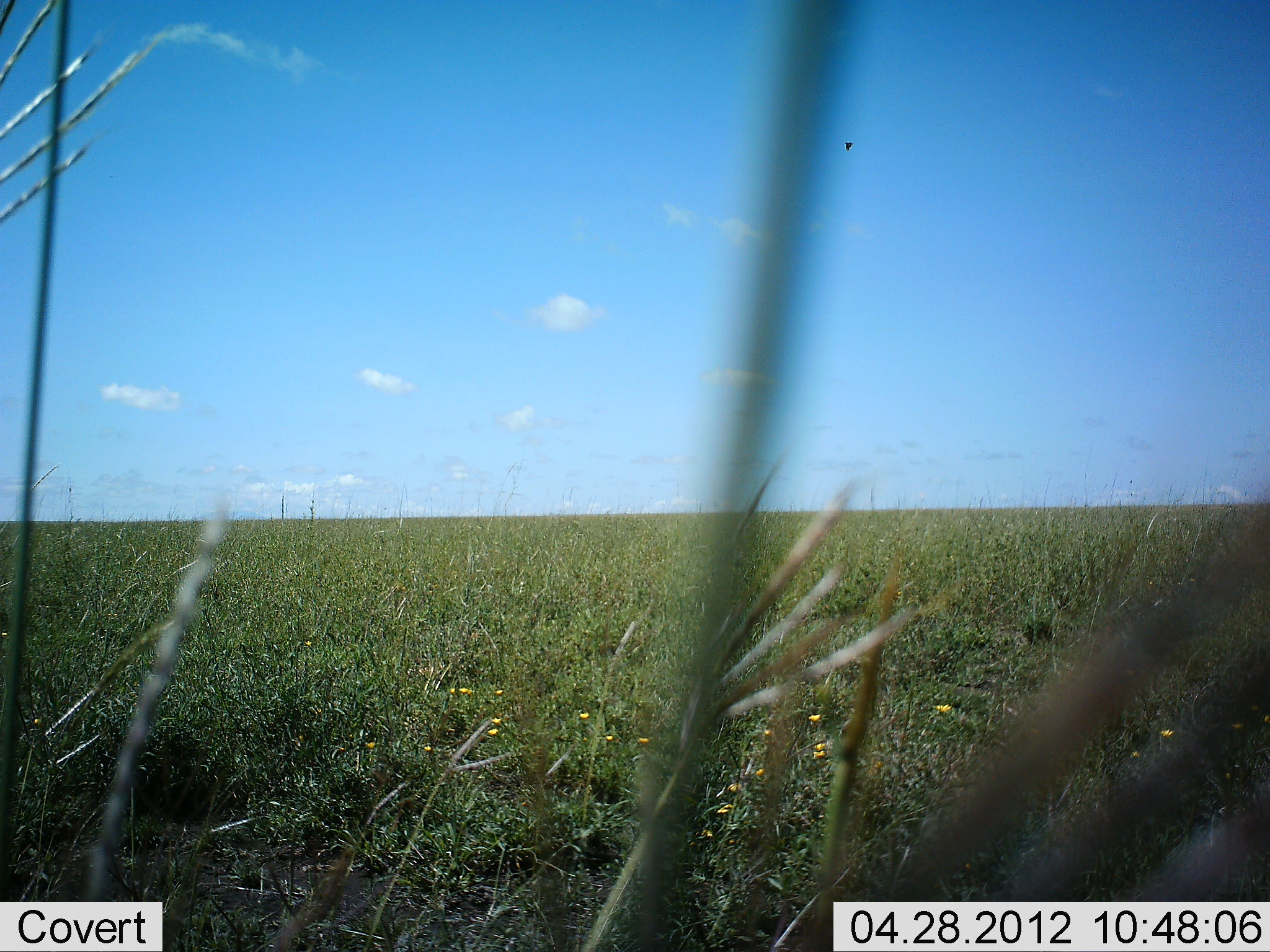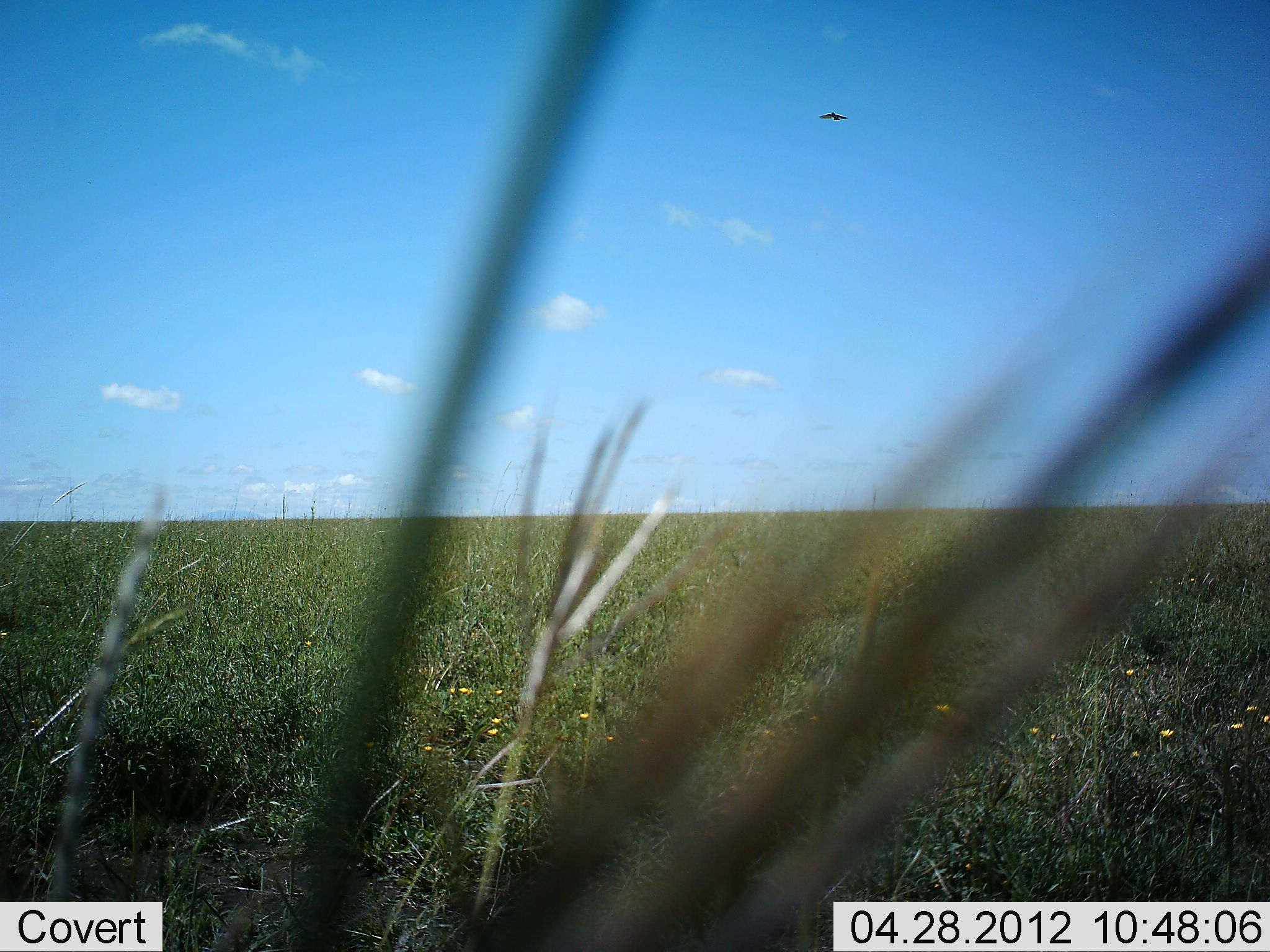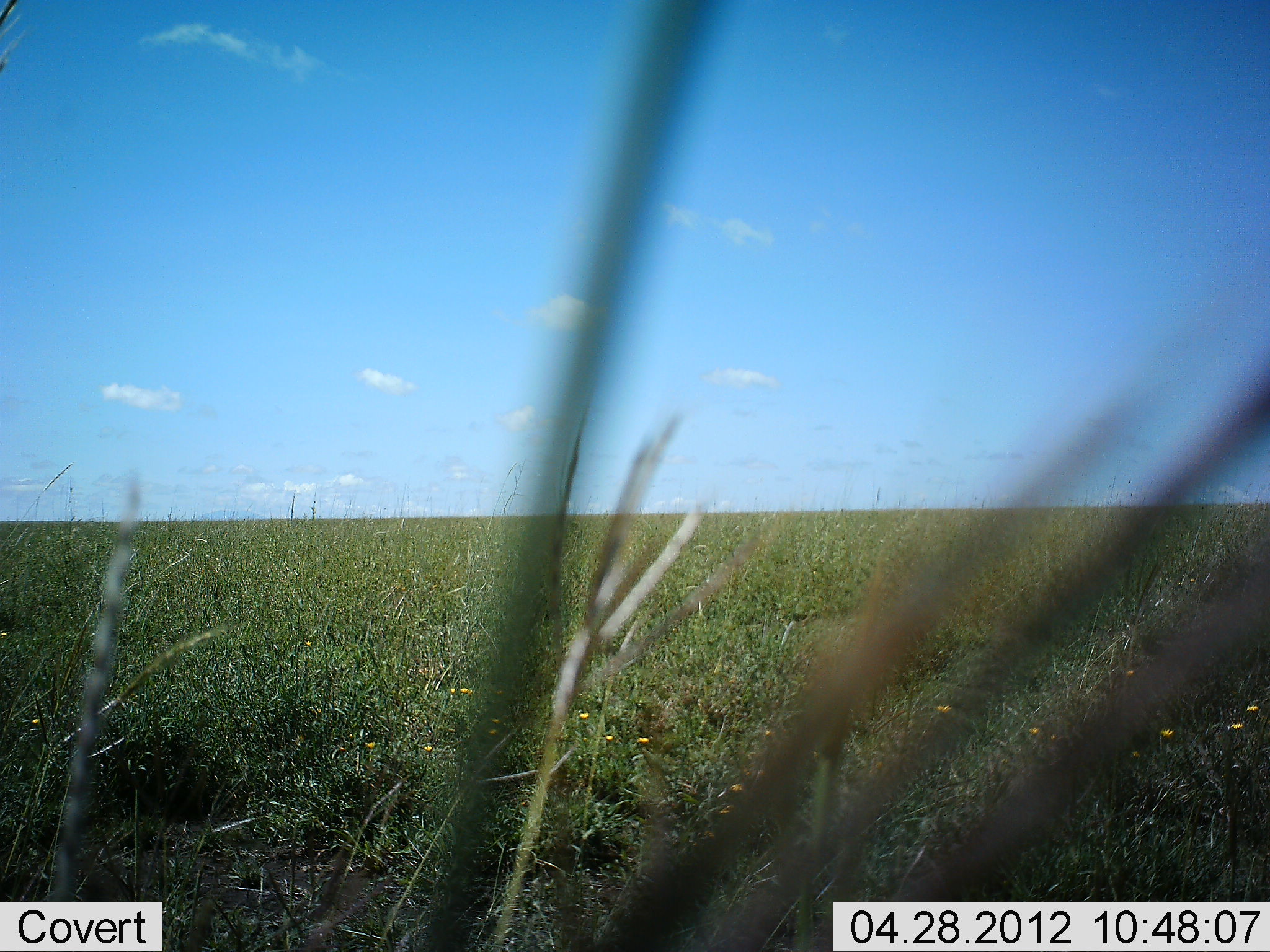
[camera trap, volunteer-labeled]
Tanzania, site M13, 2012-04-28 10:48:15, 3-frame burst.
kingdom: Animalia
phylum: Chordata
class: Aves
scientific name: Aves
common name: bird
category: otherbird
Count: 1.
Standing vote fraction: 0%.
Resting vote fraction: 0%.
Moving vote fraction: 100%.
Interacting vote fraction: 0%.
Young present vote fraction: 0%.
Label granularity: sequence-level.